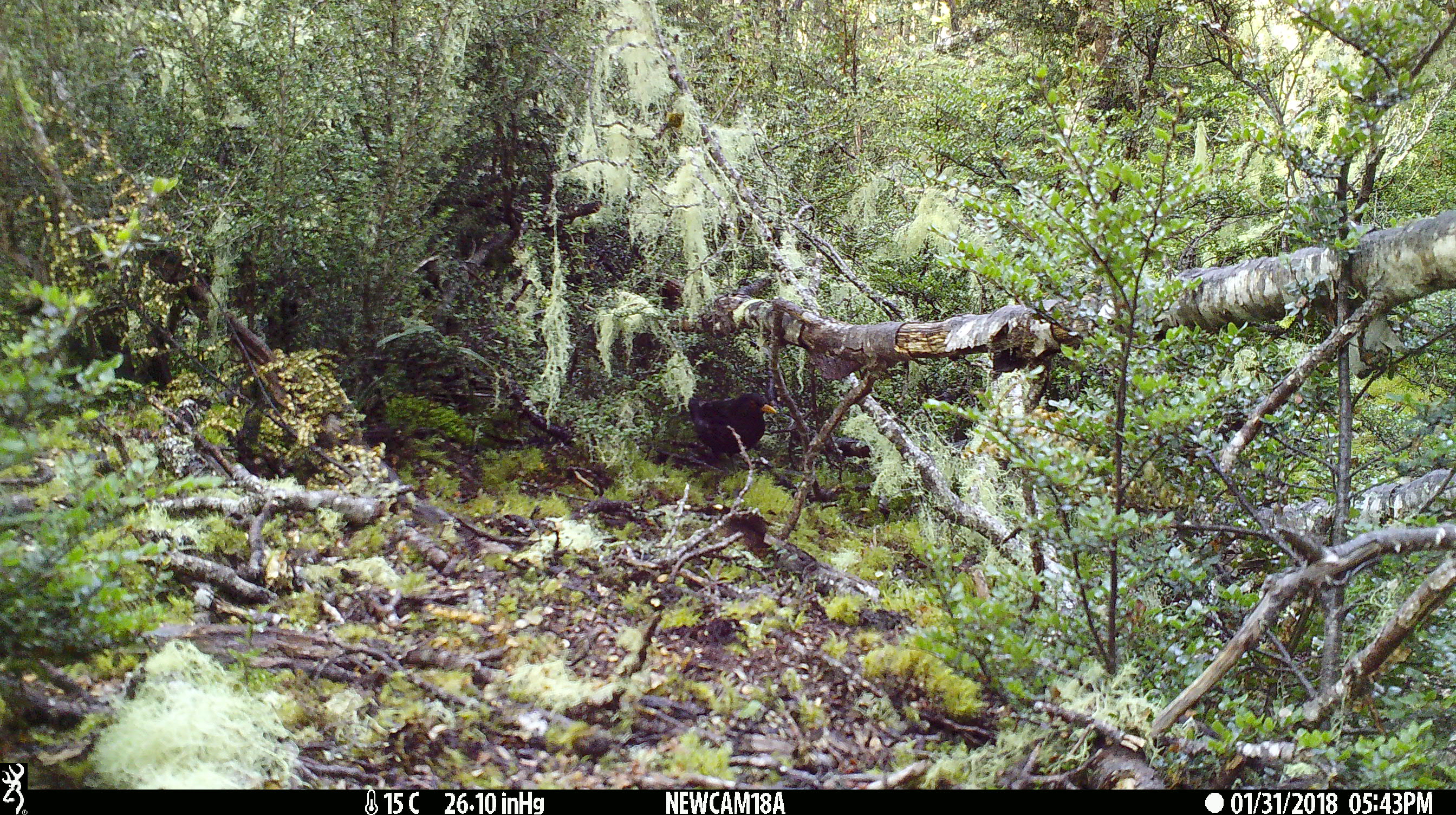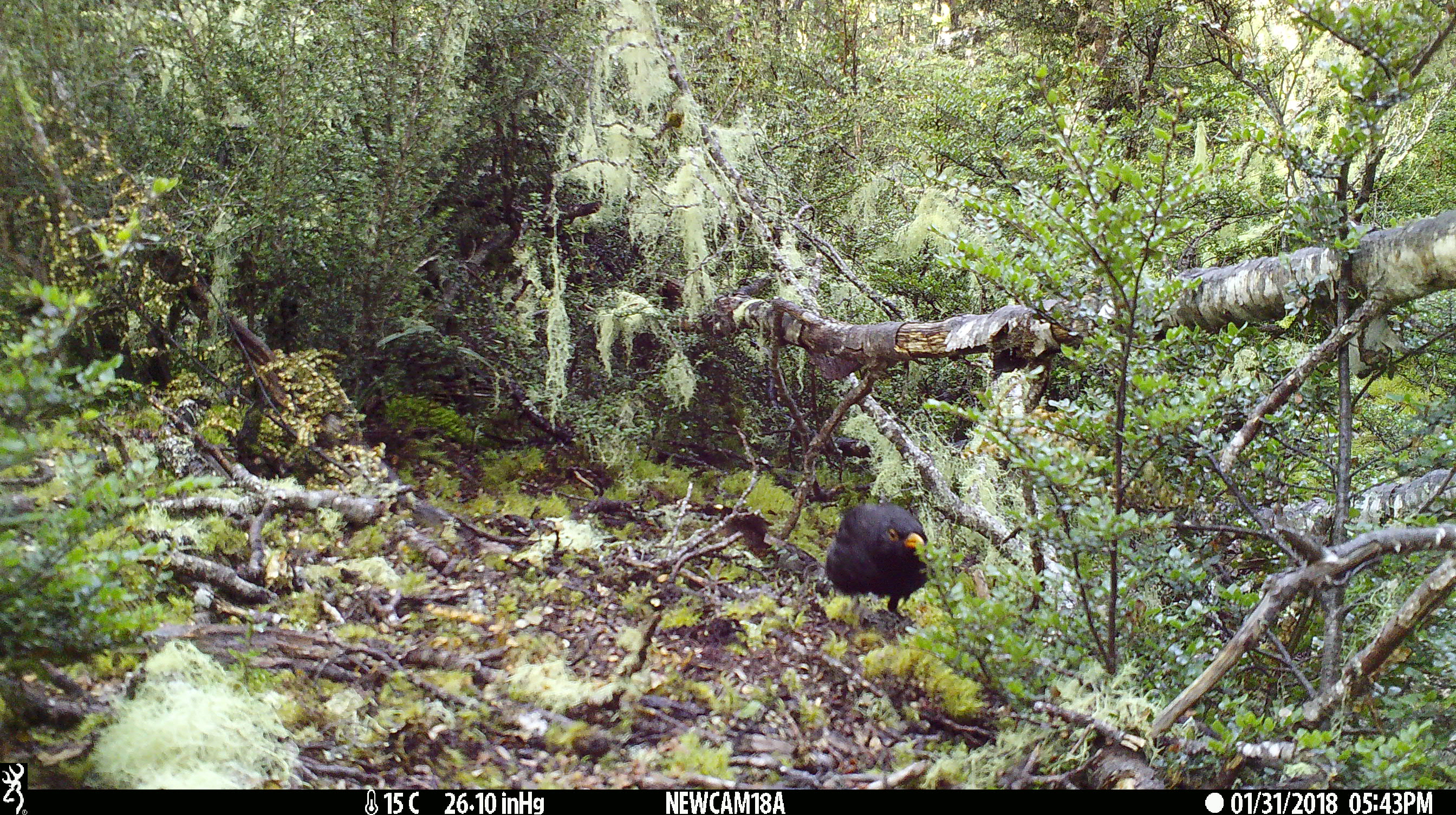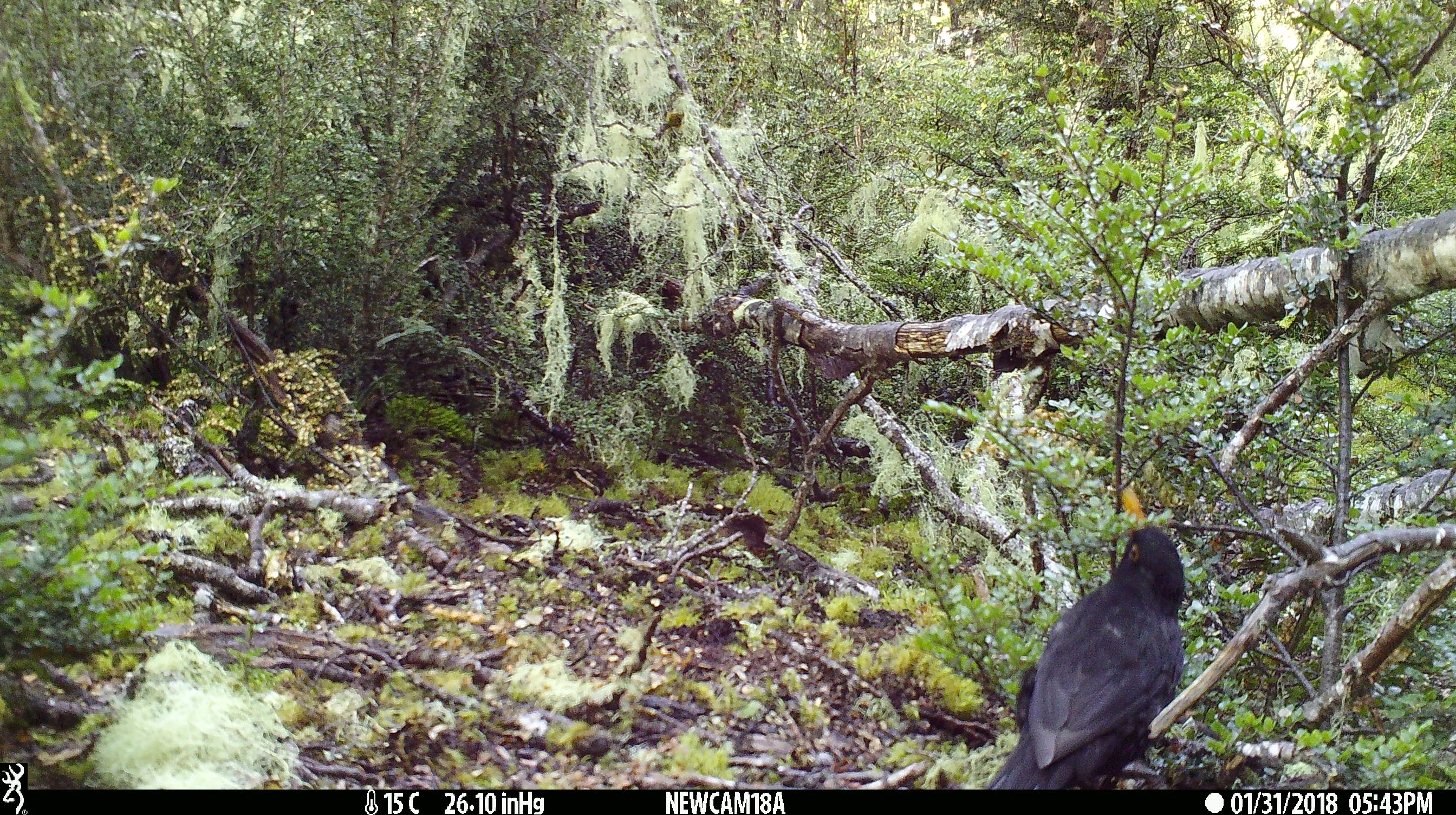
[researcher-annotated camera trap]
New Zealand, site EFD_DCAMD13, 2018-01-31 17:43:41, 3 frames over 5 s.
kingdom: Animalia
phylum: Chordata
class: Aves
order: Passeriformes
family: Turdidae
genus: Turdus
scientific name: Turdus merula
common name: eurasian blackbird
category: blackbird